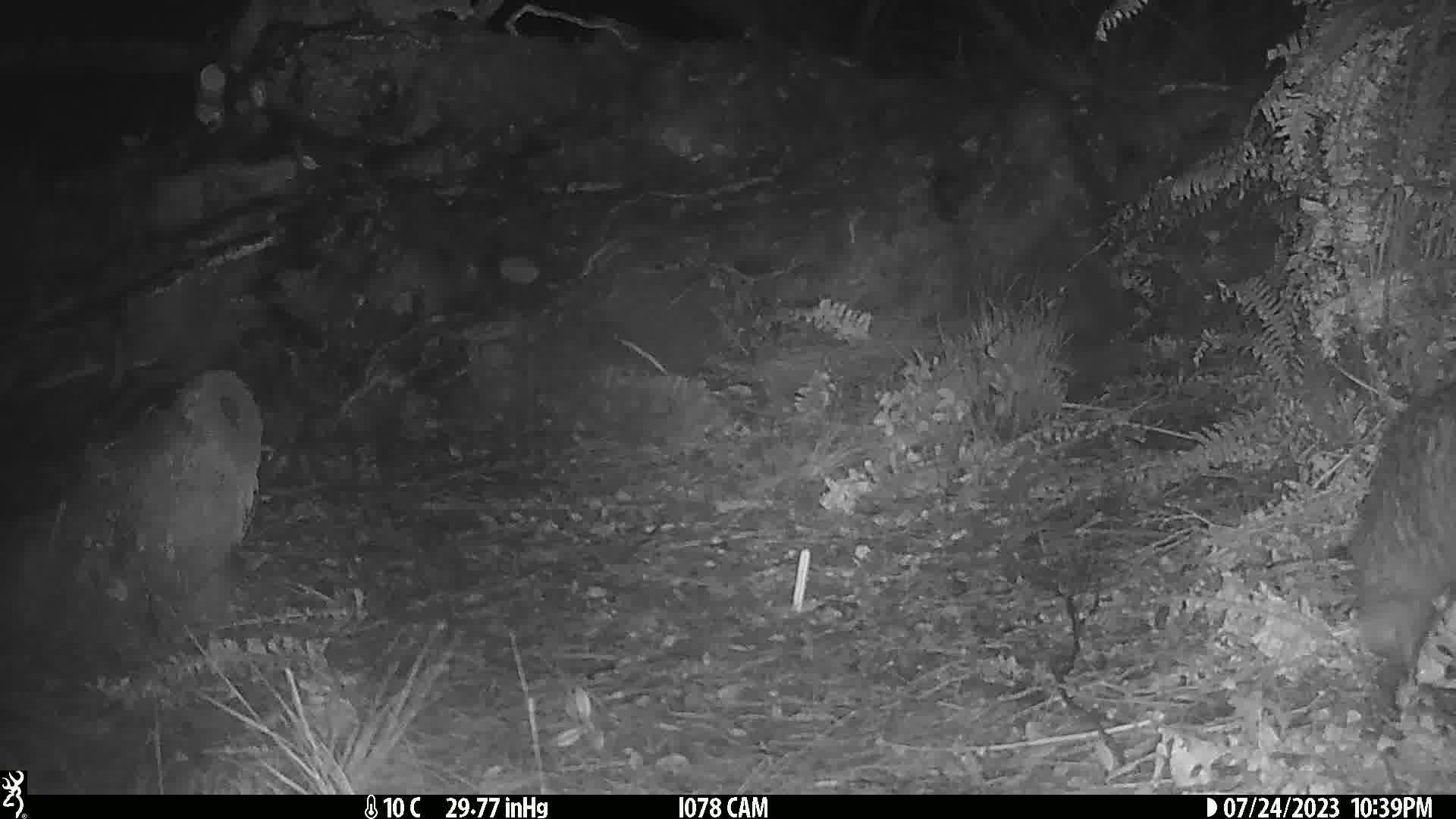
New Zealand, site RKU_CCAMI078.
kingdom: Animalia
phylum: Chordata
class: Aves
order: Apterygiformes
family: Apterygidae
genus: Apteryx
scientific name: Apteryx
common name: kiwi